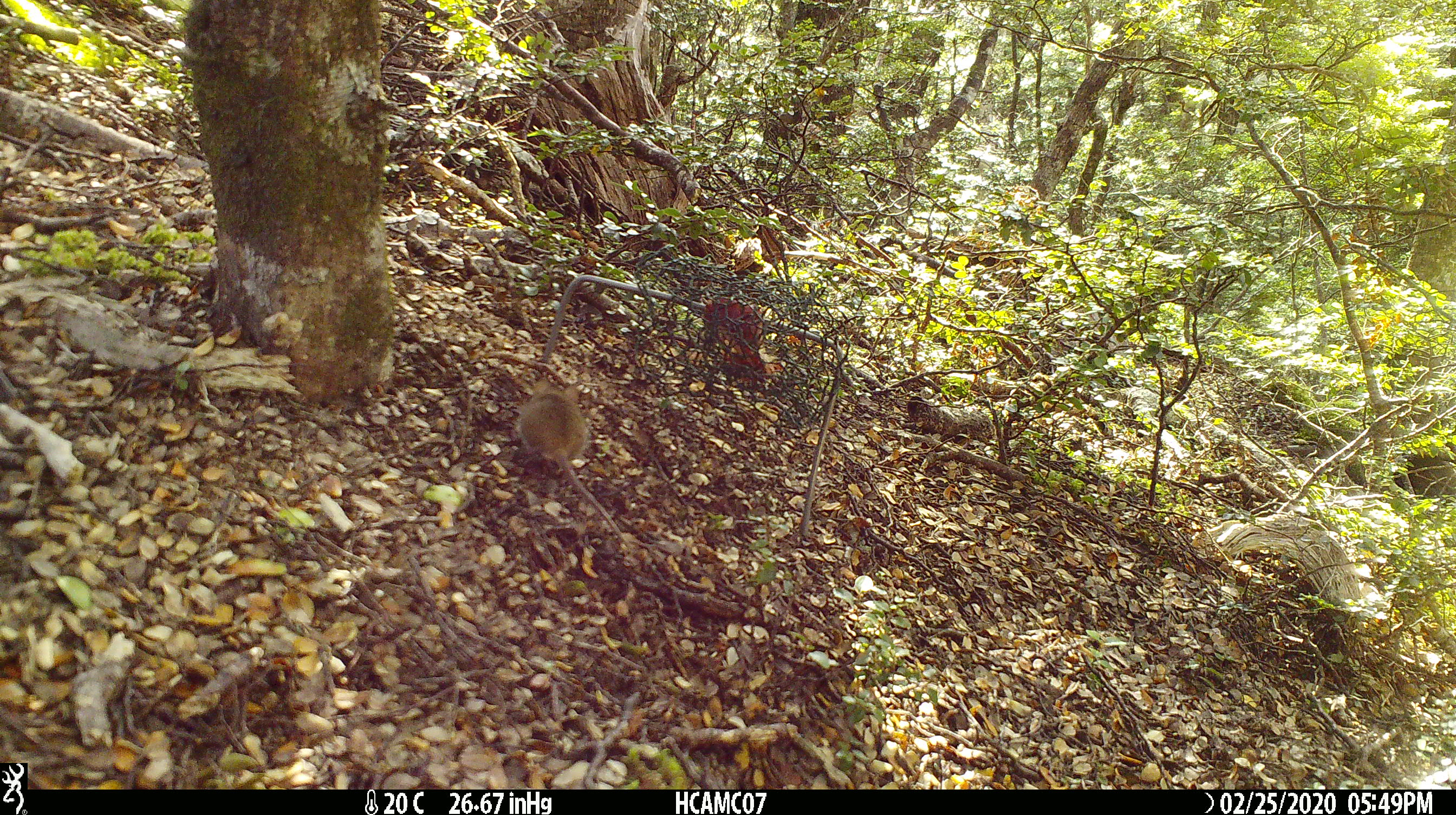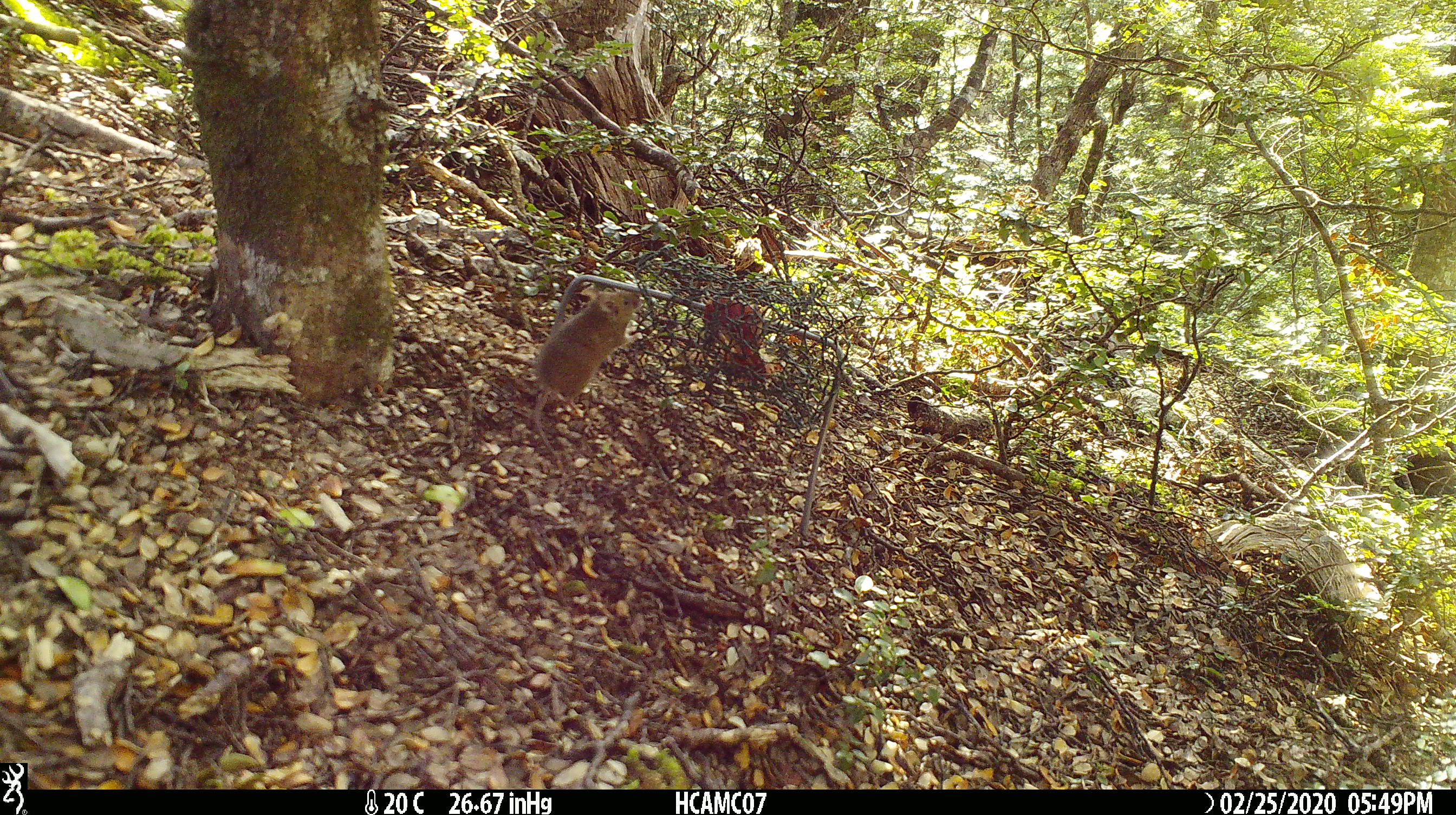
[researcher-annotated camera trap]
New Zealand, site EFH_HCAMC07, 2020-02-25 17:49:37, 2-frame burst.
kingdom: Animalia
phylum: Chordata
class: Mammalia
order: Rodentia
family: Muridae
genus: Mus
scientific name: Mus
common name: mouse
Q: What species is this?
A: Mouse (Mus).